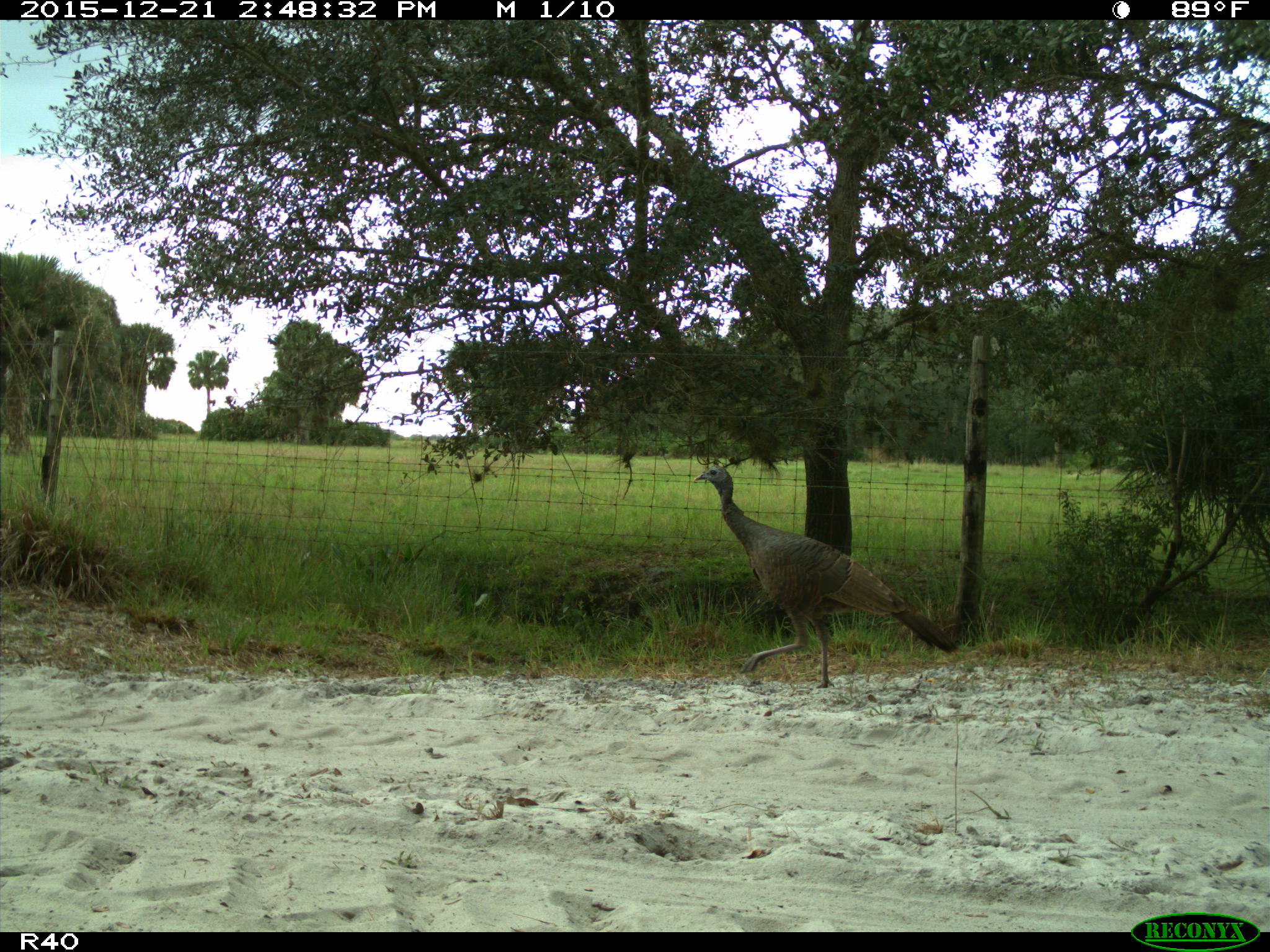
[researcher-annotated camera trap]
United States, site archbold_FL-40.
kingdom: Animalia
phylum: Chordata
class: Aves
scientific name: Aves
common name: birds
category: unidentified bird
Unidentified bird (birds) (Aves).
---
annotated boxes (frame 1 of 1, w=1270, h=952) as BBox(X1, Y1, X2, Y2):
animal: BBox(693, 456, 958, 689)